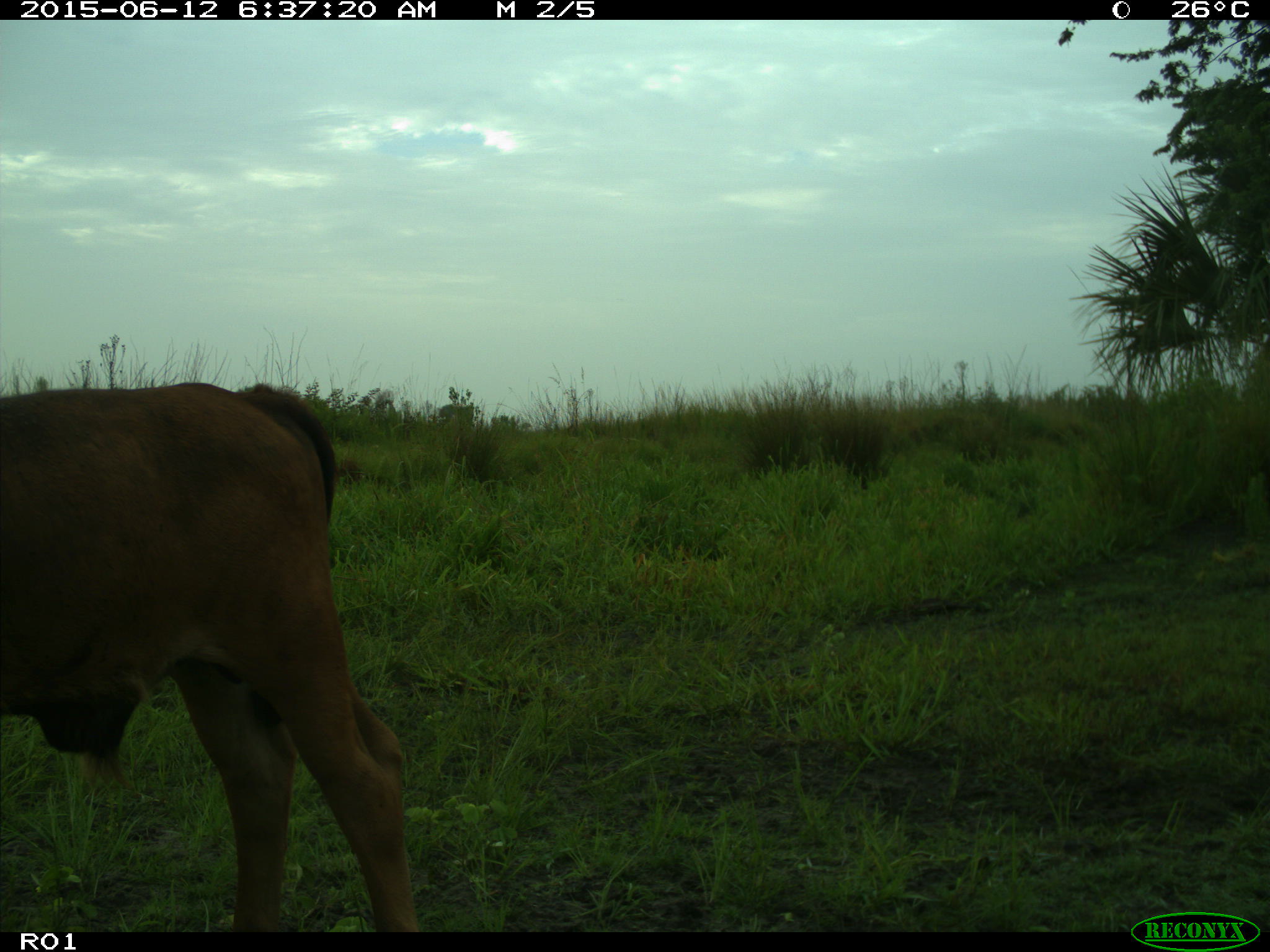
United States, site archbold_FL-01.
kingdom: Animalia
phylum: Chordata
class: Mammalia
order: Artiodactyla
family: Bovidae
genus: Bos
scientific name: Bos taurus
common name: domestic cow